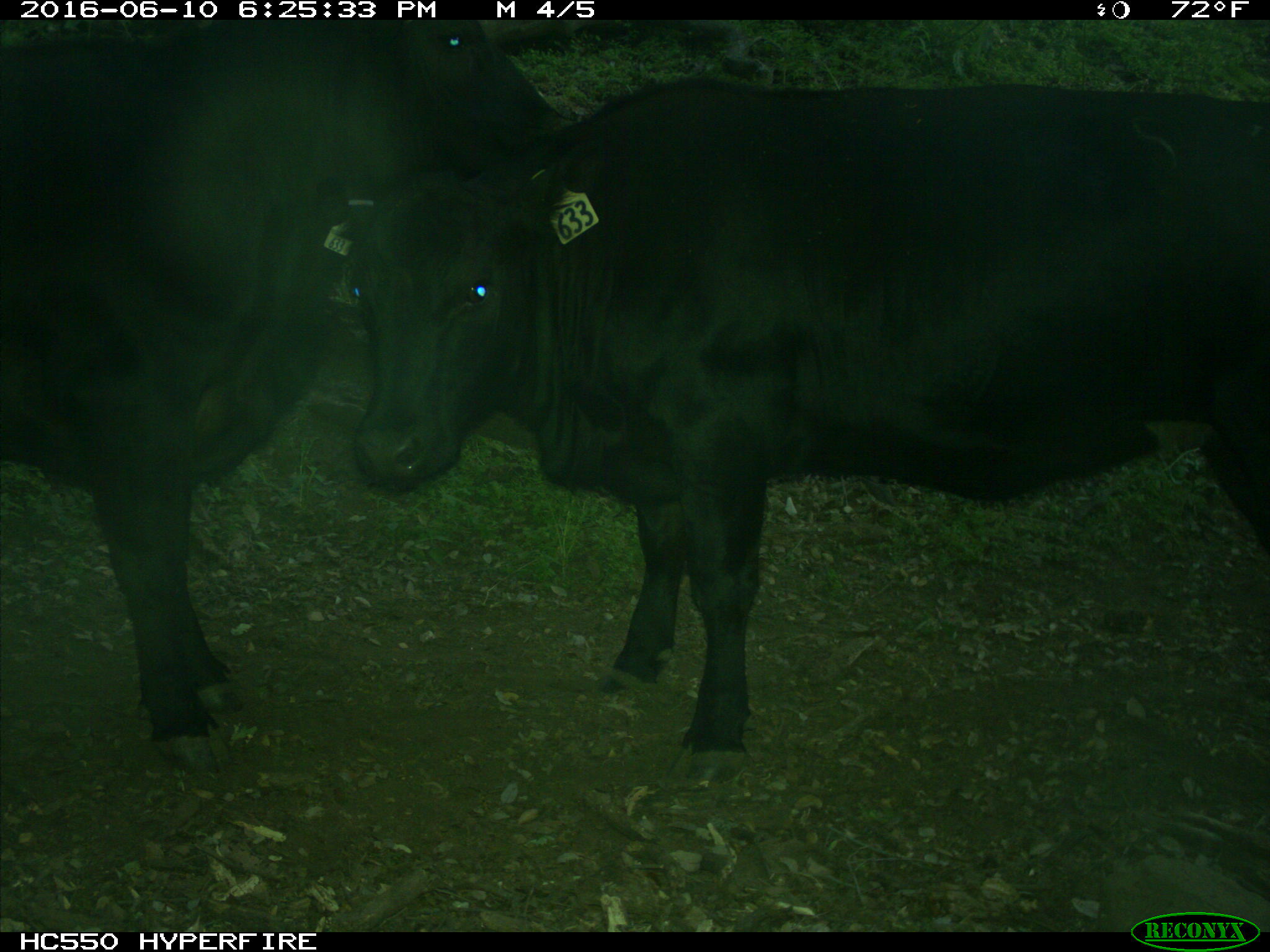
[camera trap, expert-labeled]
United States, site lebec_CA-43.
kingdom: Animalia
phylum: Chordata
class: Mammalia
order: Artiodactyla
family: Bovidae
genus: Bos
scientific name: Bos taurus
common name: domestic cow